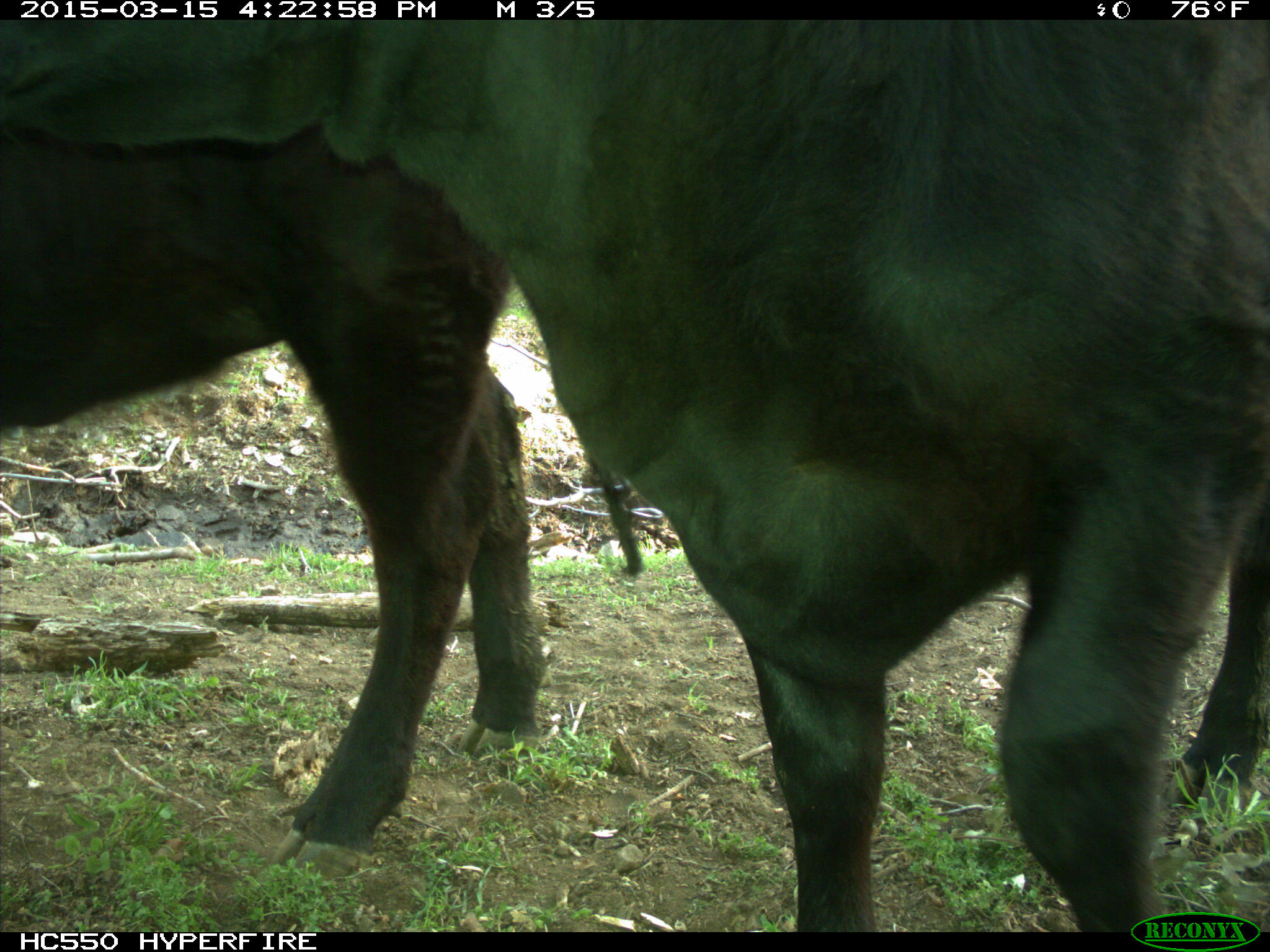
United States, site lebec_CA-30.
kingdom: Animalia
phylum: Chordata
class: Mammalia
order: Artiodactyla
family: Bovidae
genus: Bos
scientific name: Bos taurus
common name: domestic cow